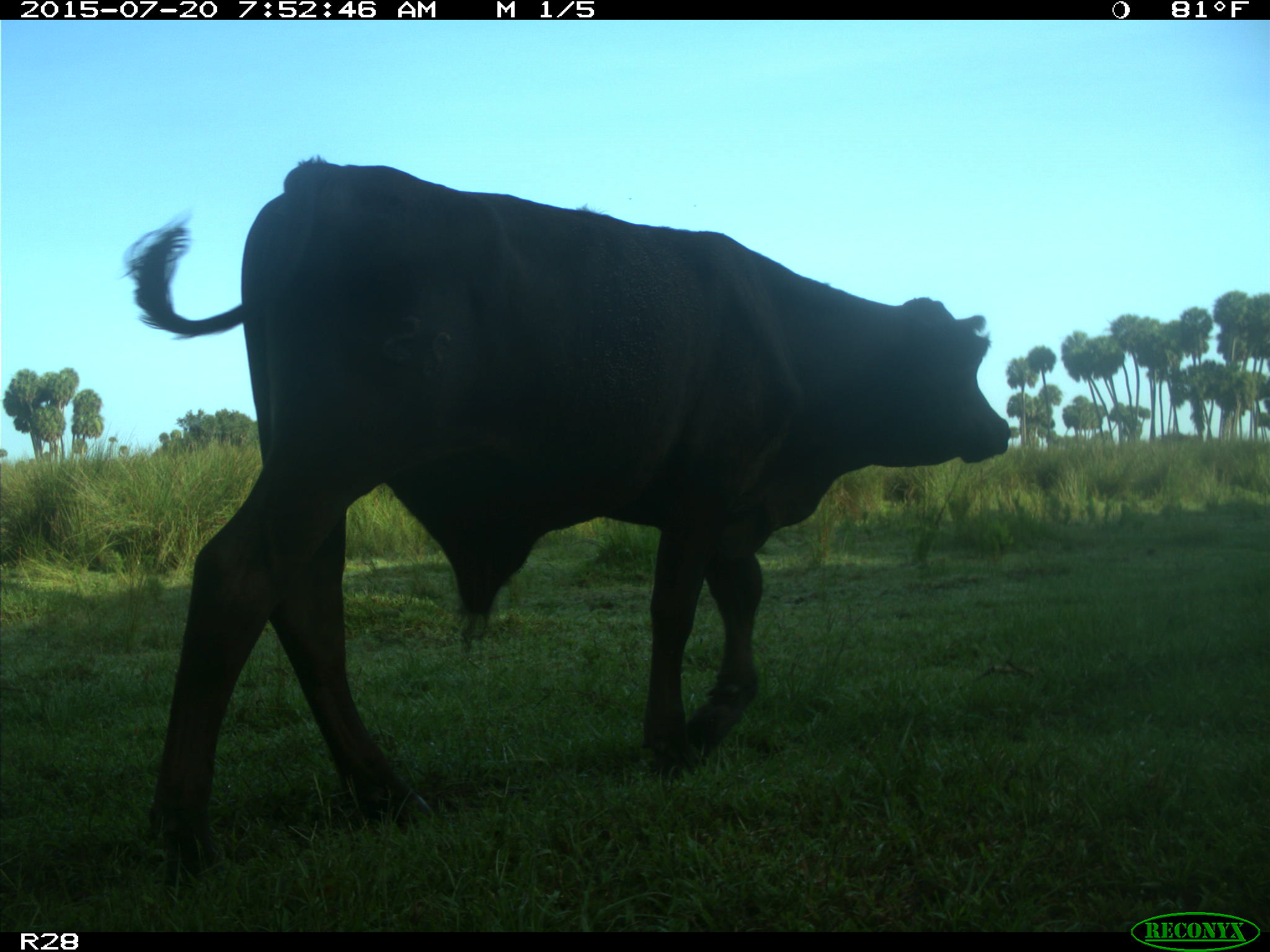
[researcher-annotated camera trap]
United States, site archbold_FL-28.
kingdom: Animalia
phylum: Chordata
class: Mammalia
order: Artiodactyla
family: Bovidae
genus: Bos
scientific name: Bos taurus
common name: domestic cow